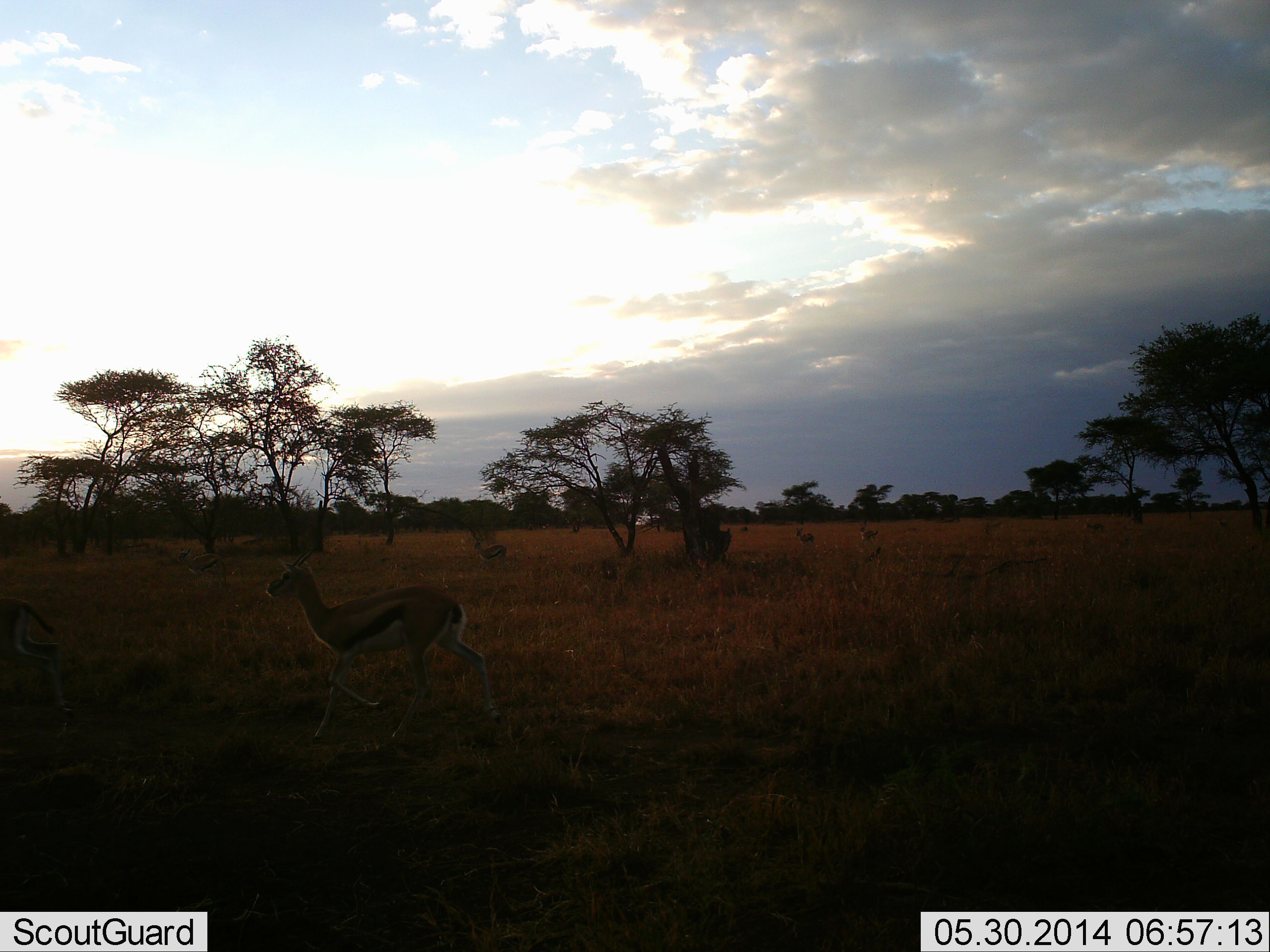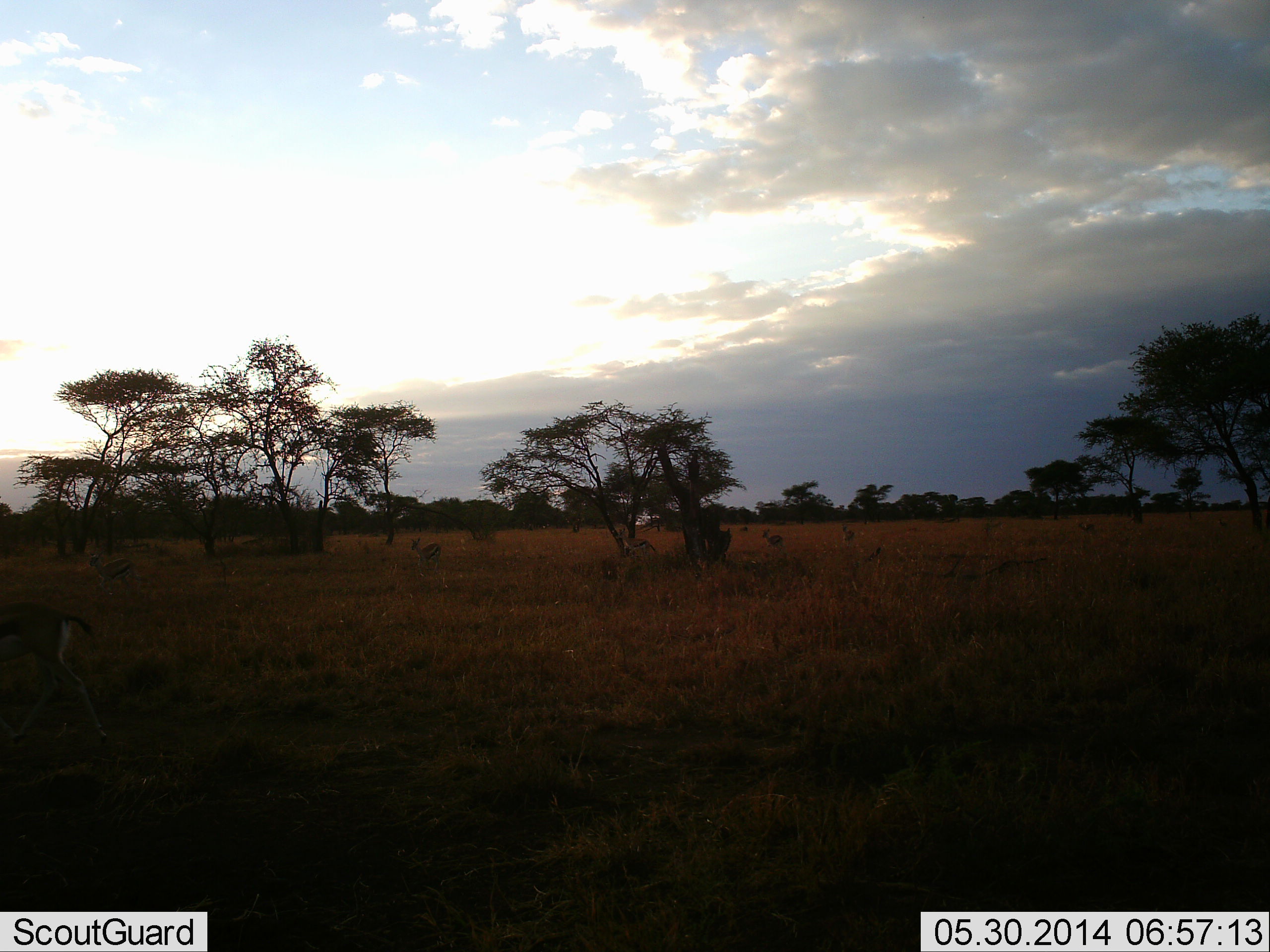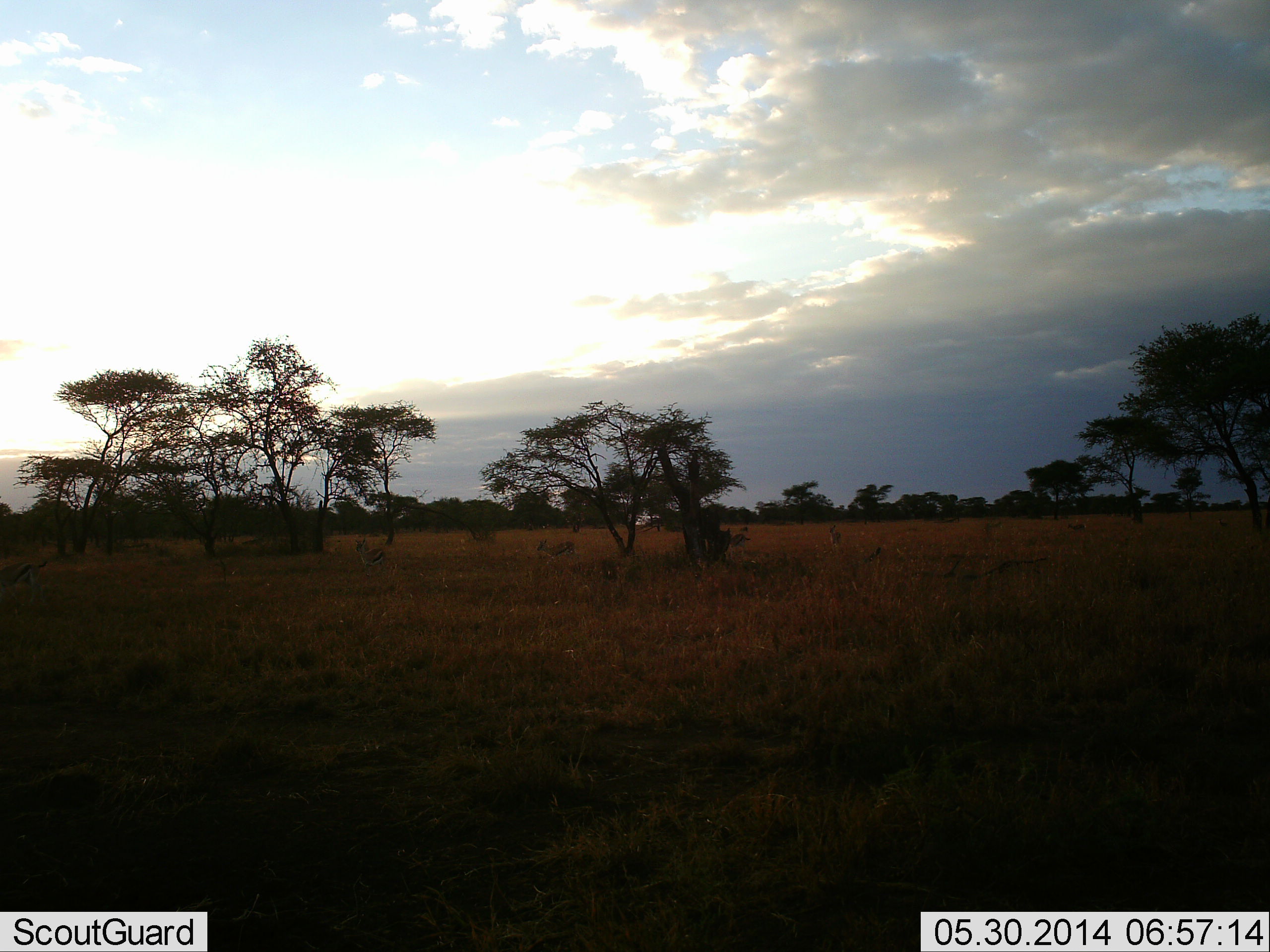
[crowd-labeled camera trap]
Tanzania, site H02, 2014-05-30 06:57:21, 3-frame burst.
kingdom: Animalia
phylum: Chordata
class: Mammalia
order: Artiodactyla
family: Bovidae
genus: Eudorcas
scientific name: Eudorcas thomsonii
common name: thomson's gazelle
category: gazellethomsons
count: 8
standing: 10%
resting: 0%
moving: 100%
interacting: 10%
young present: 0%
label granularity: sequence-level